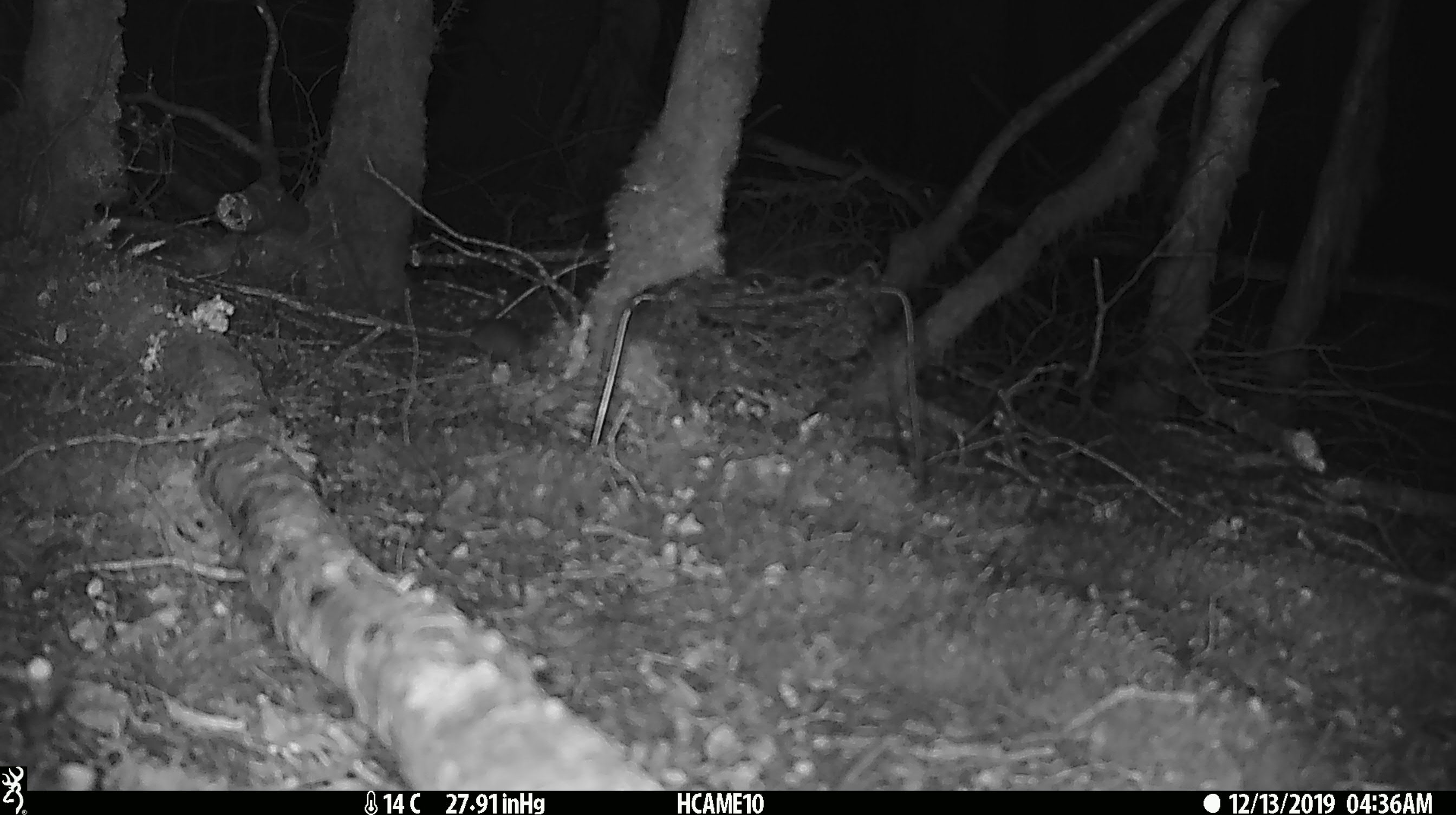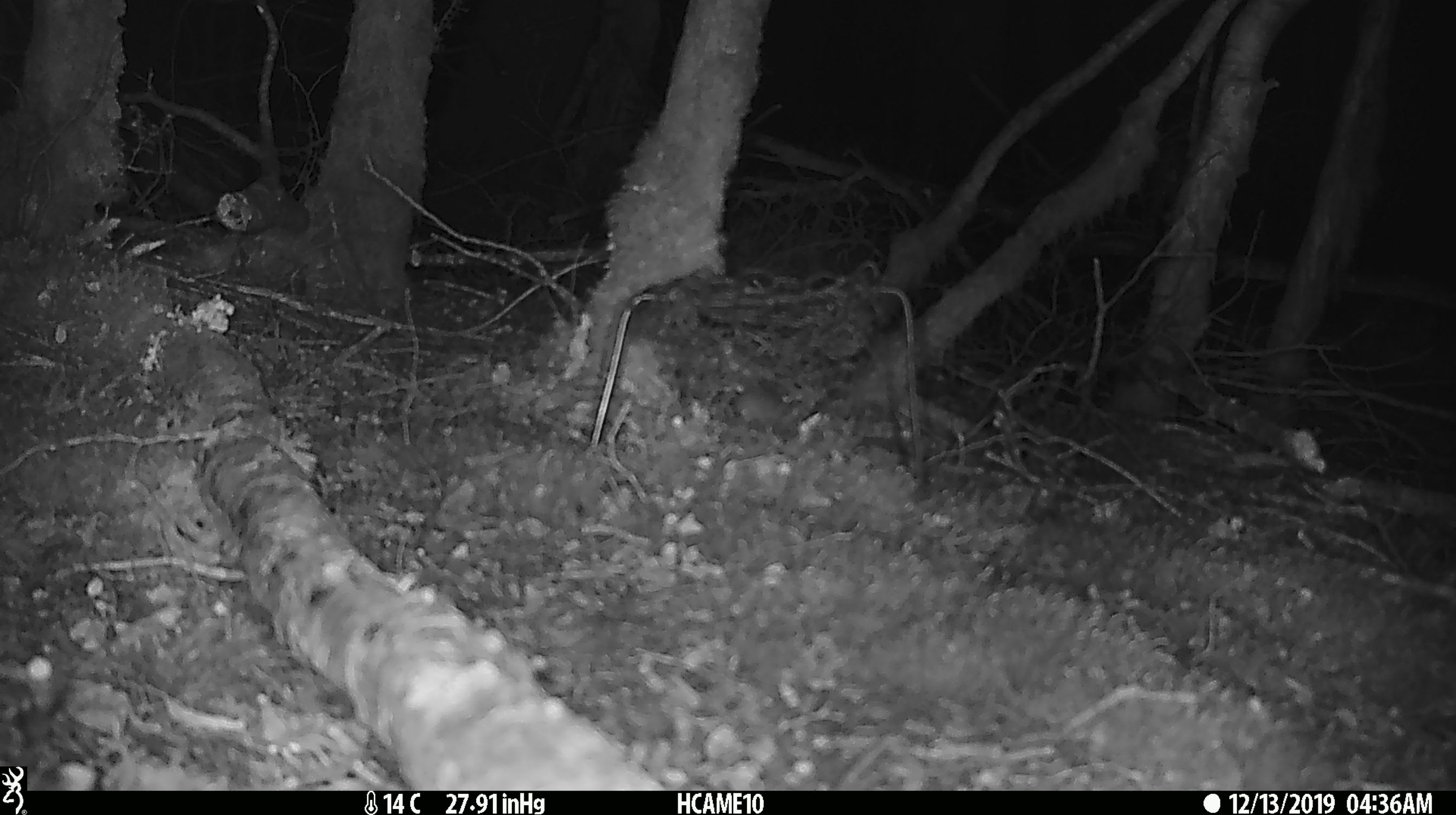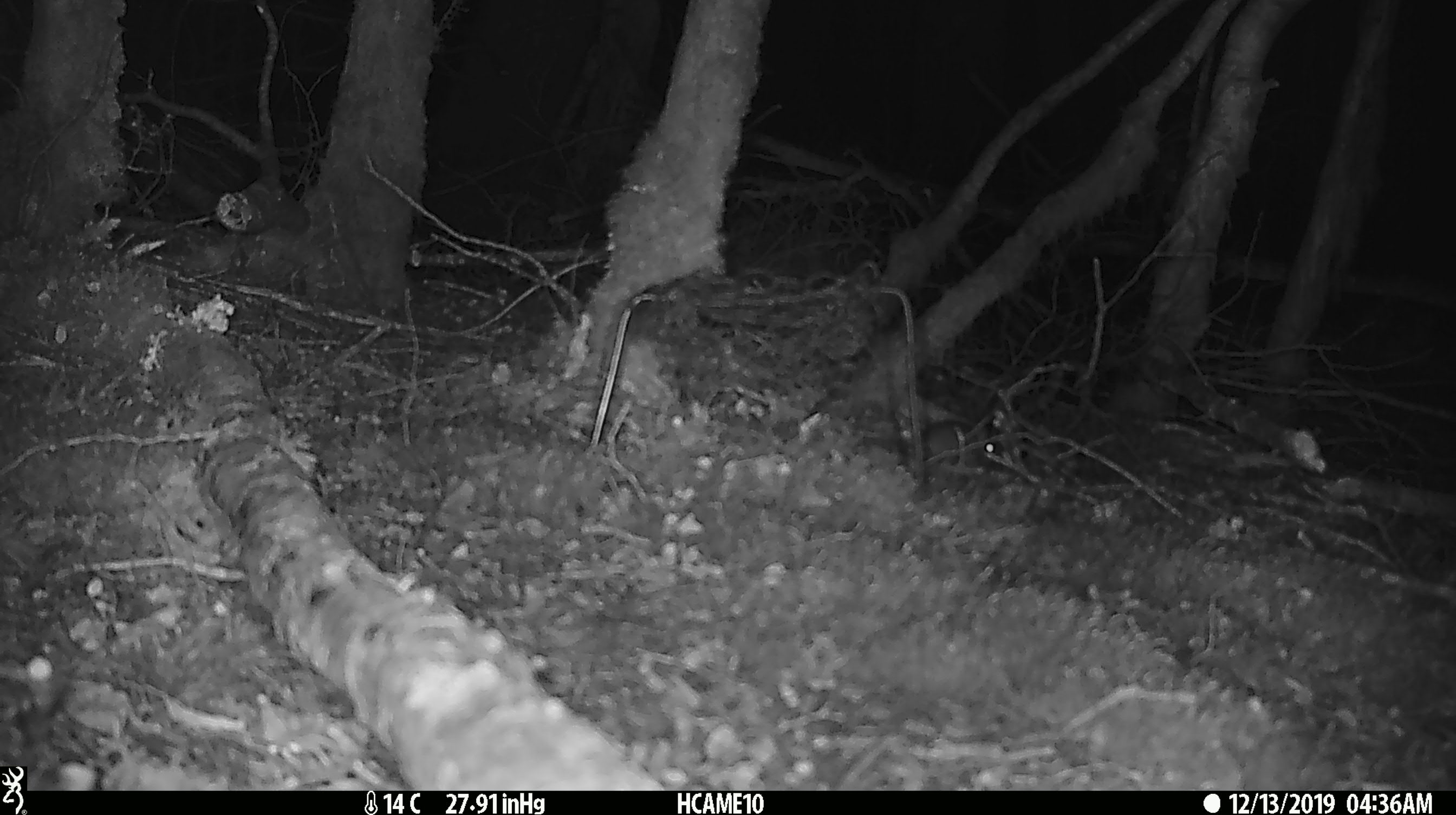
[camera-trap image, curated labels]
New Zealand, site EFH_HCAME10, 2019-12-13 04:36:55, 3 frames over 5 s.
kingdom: Animalia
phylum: Chordata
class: Mammalia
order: Rodentia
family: Muridae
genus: Mus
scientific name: Mus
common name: mouse